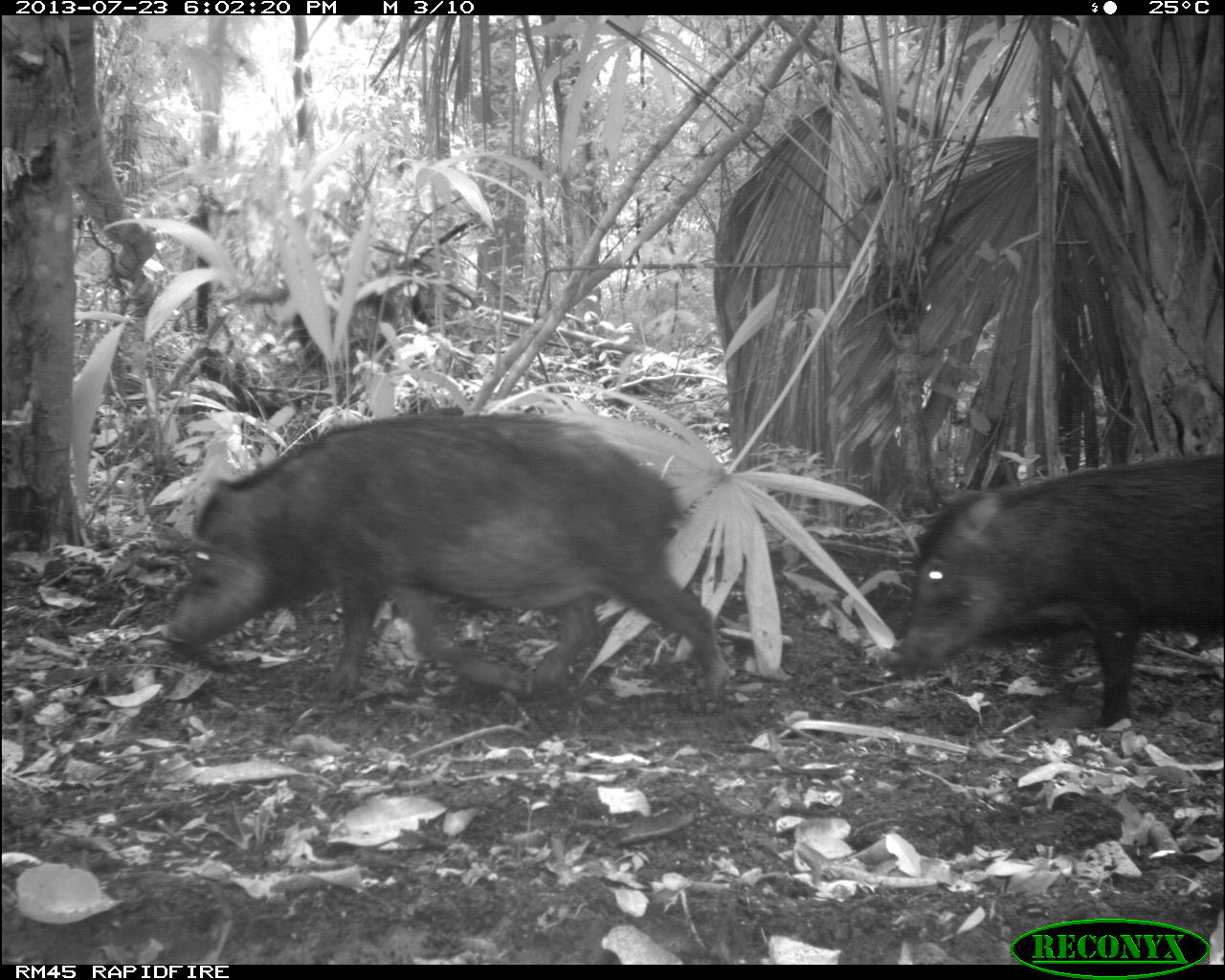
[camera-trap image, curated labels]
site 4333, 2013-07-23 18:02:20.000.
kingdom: Animalia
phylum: Chordata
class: Mammalia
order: Artiodactyla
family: Tayassuidae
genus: Tayassu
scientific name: Tayassu pecari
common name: white-lipped peccary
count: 2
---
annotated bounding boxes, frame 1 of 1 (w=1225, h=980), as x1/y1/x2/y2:
tayassu pecari: 168/412/731/705; 879/454/1223/726